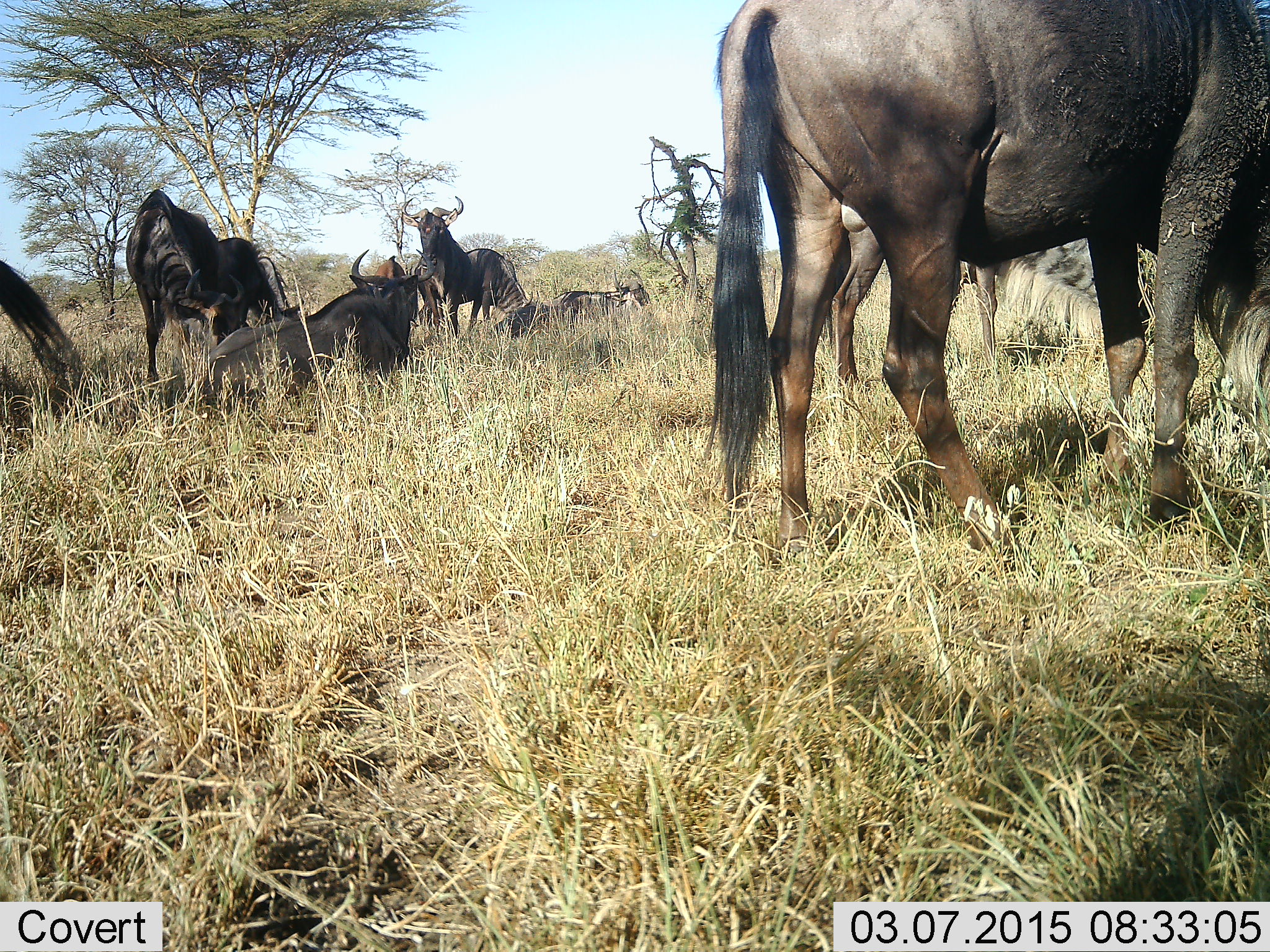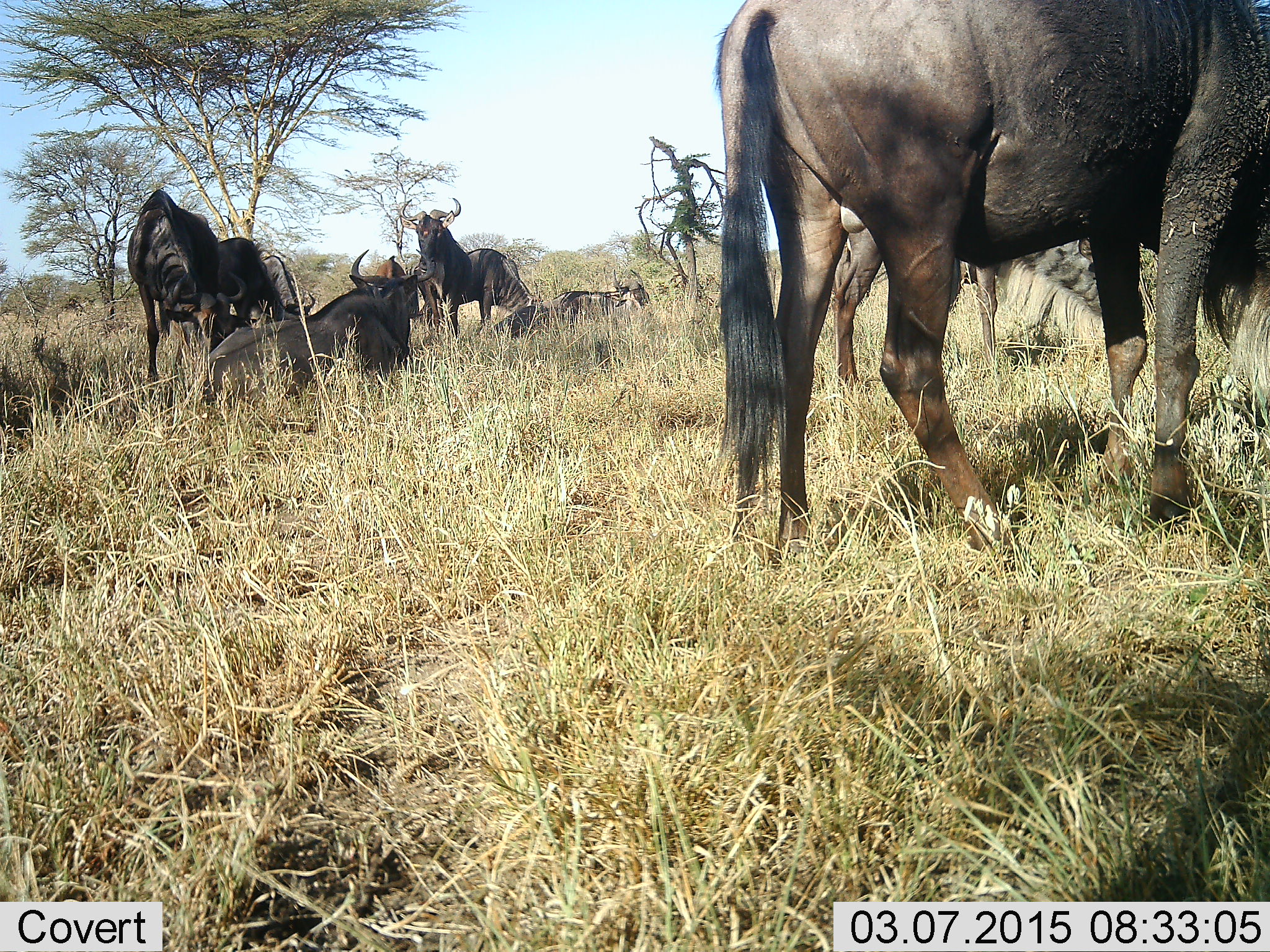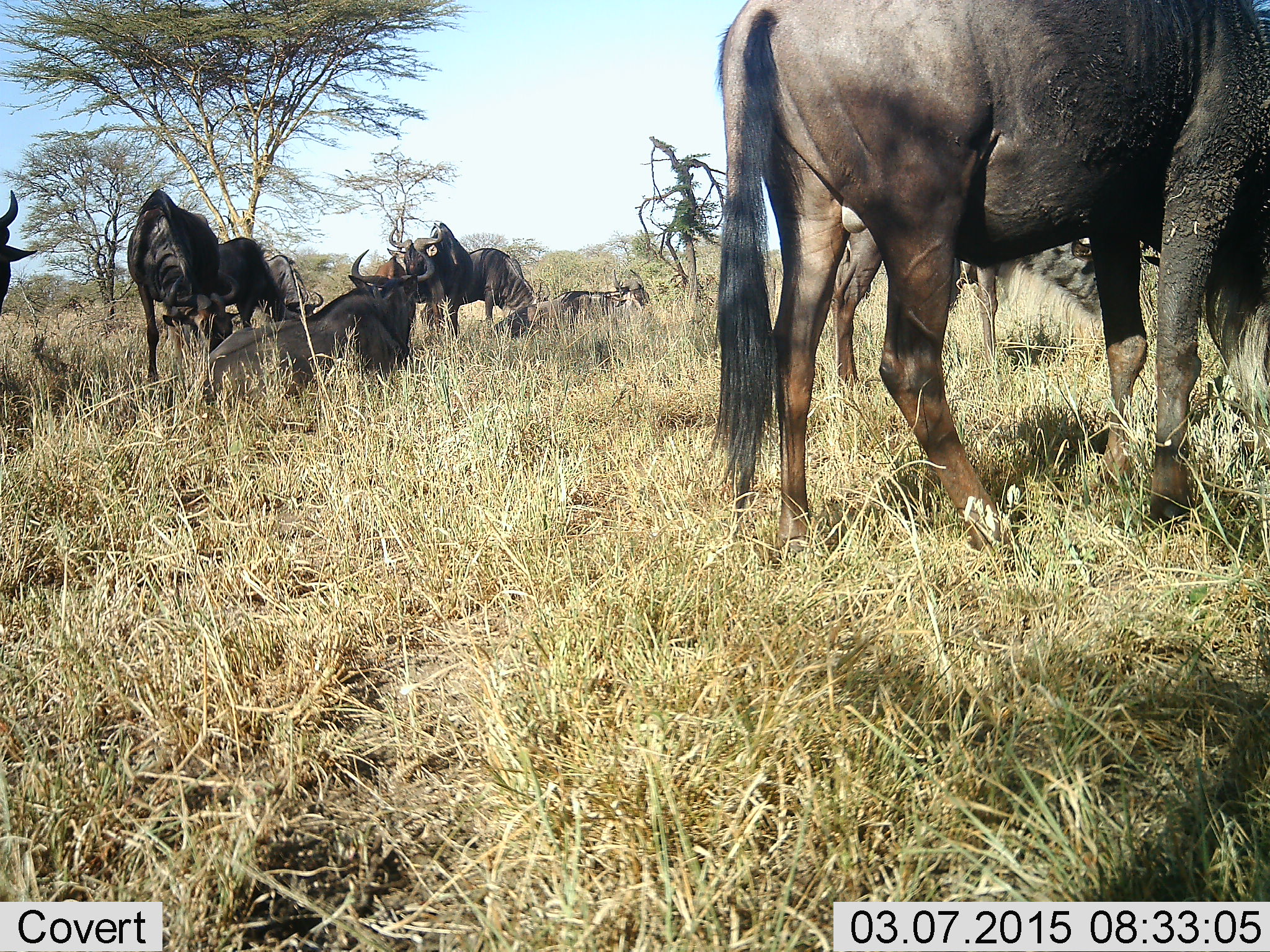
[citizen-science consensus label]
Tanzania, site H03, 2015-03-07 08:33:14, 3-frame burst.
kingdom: Animalia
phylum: Chordata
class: Mammalia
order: Artiodactyla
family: Bovidae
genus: Connochaetes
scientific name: Connochaetes taurinus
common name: blue wildebeest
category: wildebeest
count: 9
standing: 80%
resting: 90%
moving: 10%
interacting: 20%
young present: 0%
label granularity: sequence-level